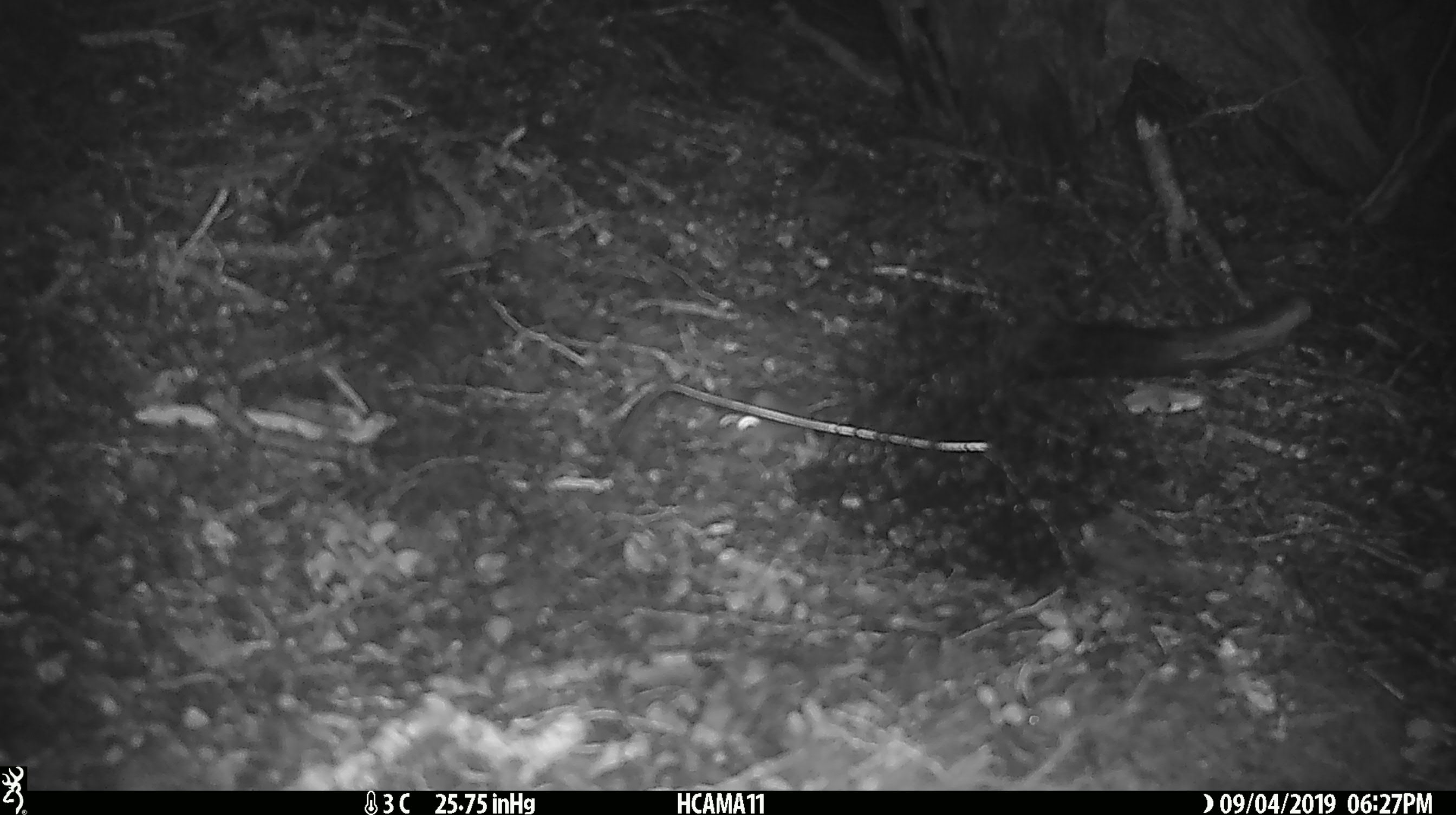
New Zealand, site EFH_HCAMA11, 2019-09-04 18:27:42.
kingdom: Animalia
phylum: Chordata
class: Mammalia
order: Rodentia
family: Muridae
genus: Mus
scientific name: Mus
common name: mouse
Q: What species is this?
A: Mouse (Mus).